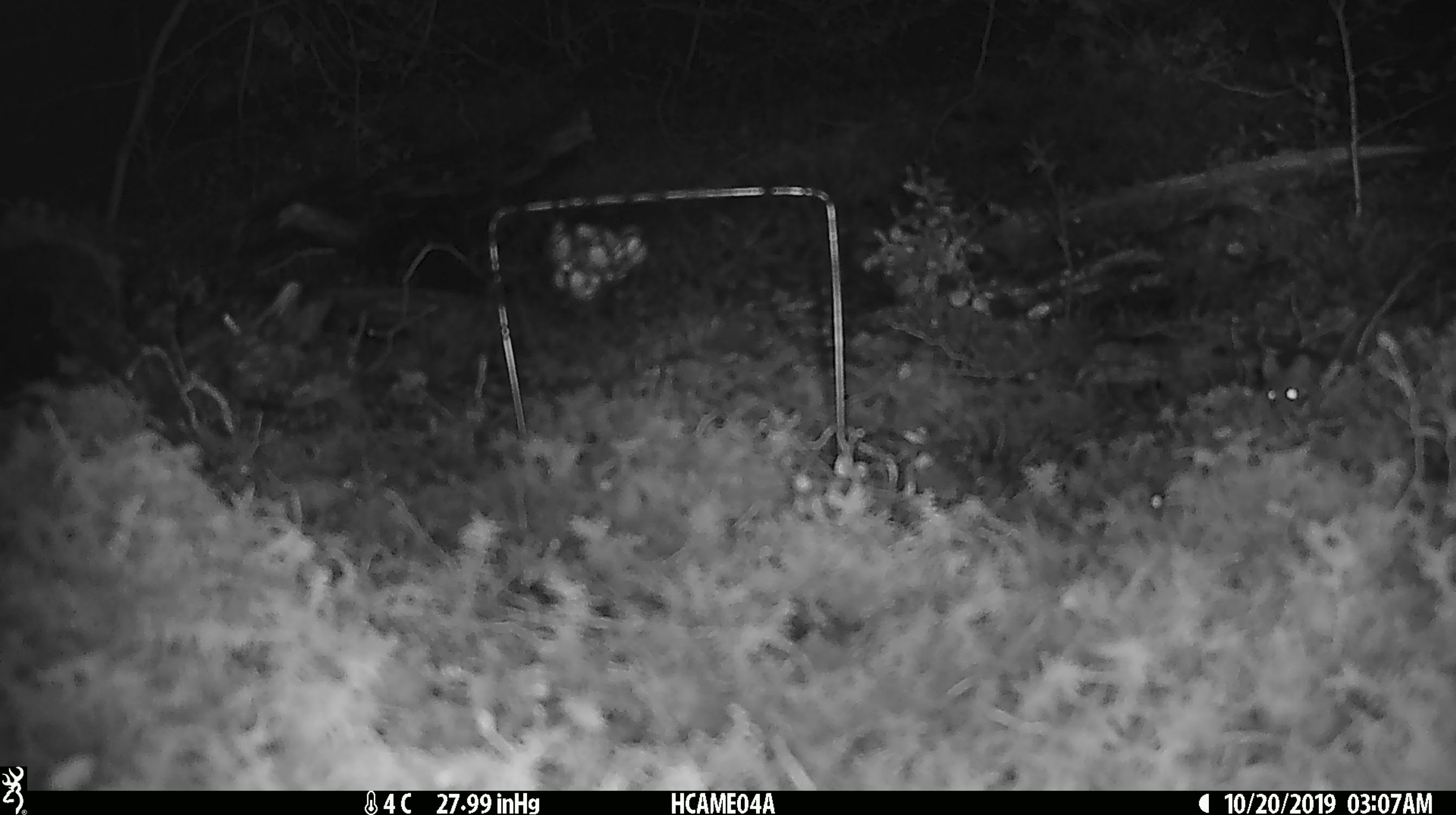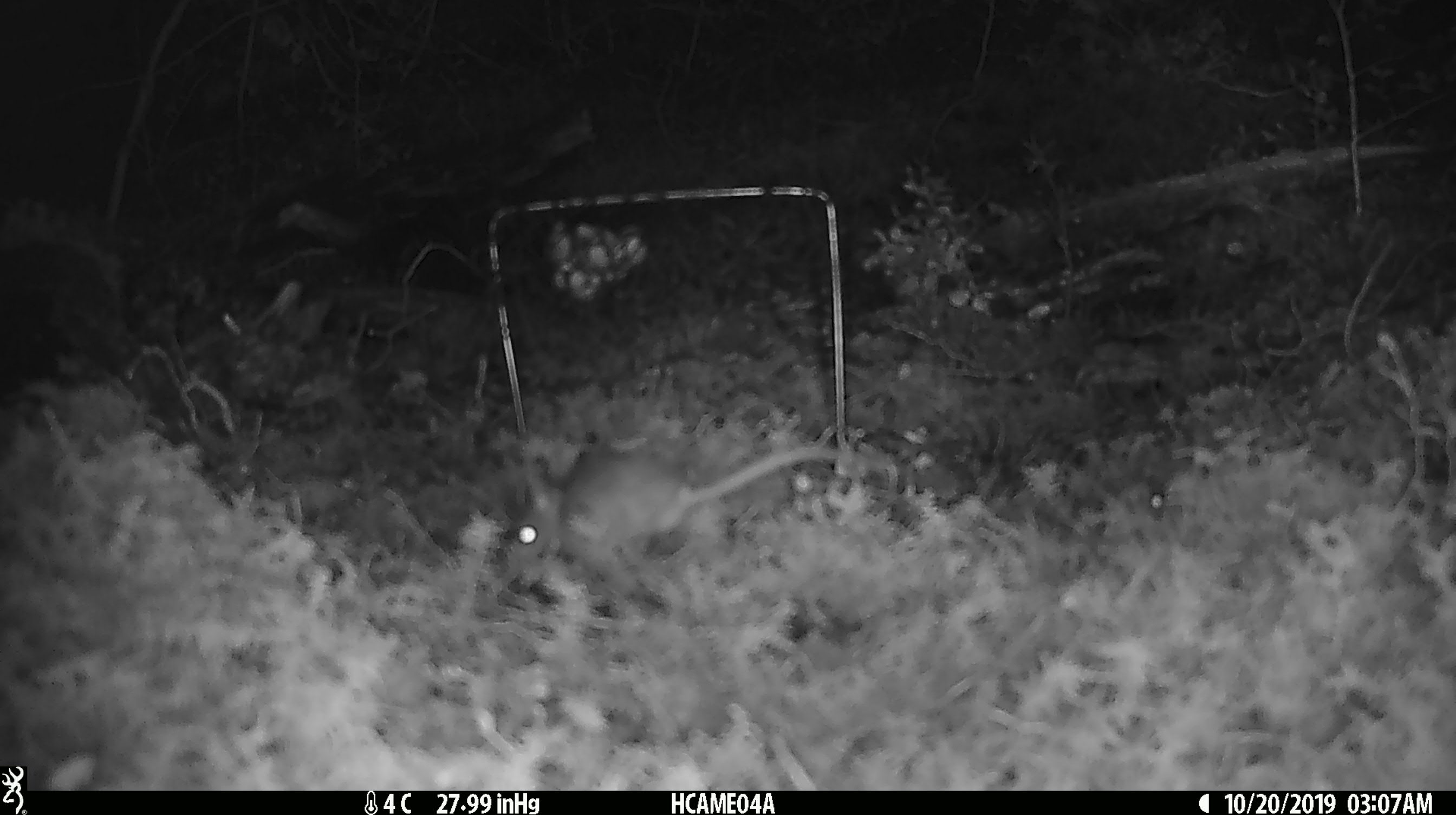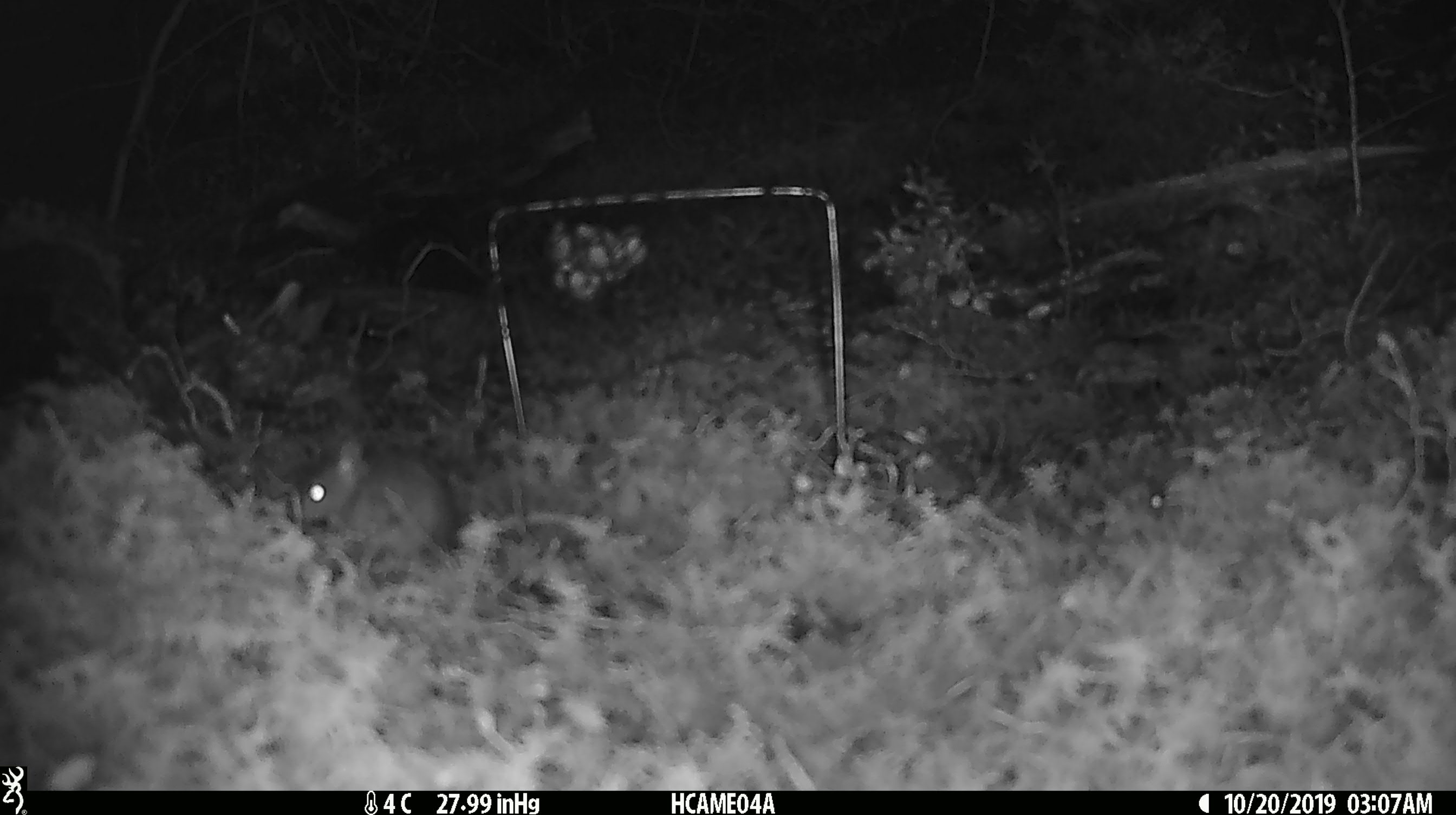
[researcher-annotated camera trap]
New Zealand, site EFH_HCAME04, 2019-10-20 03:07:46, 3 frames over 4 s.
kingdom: Animalia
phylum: Chordata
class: Mammalia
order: Rodentia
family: Muridae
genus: Mus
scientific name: Mus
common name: mouse